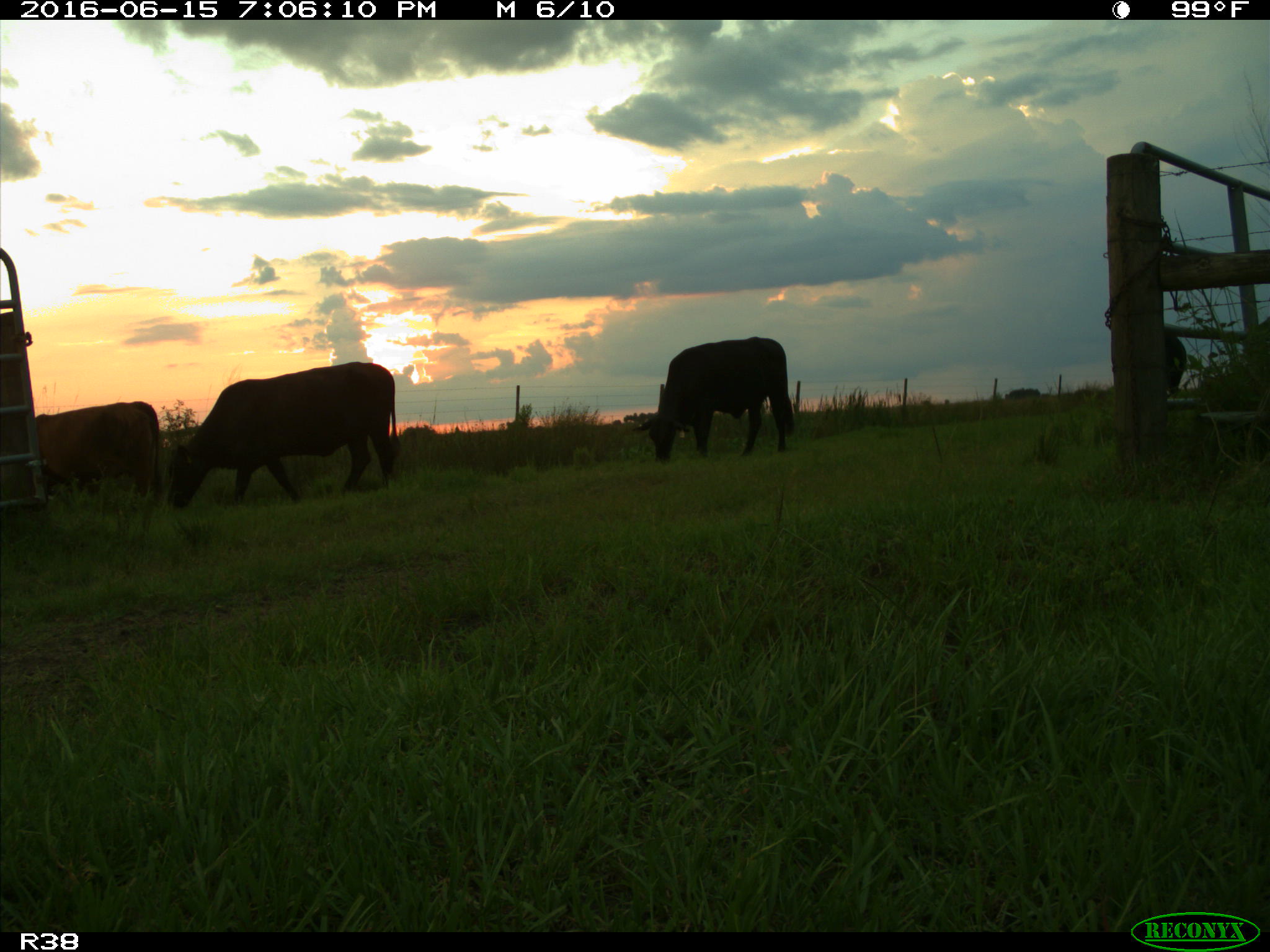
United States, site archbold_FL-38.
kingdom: Animalia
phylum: Chordata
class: Mammalia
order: Artiodactyla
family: Bovidae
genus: Bos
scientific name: Bos taurus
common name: domestic cow